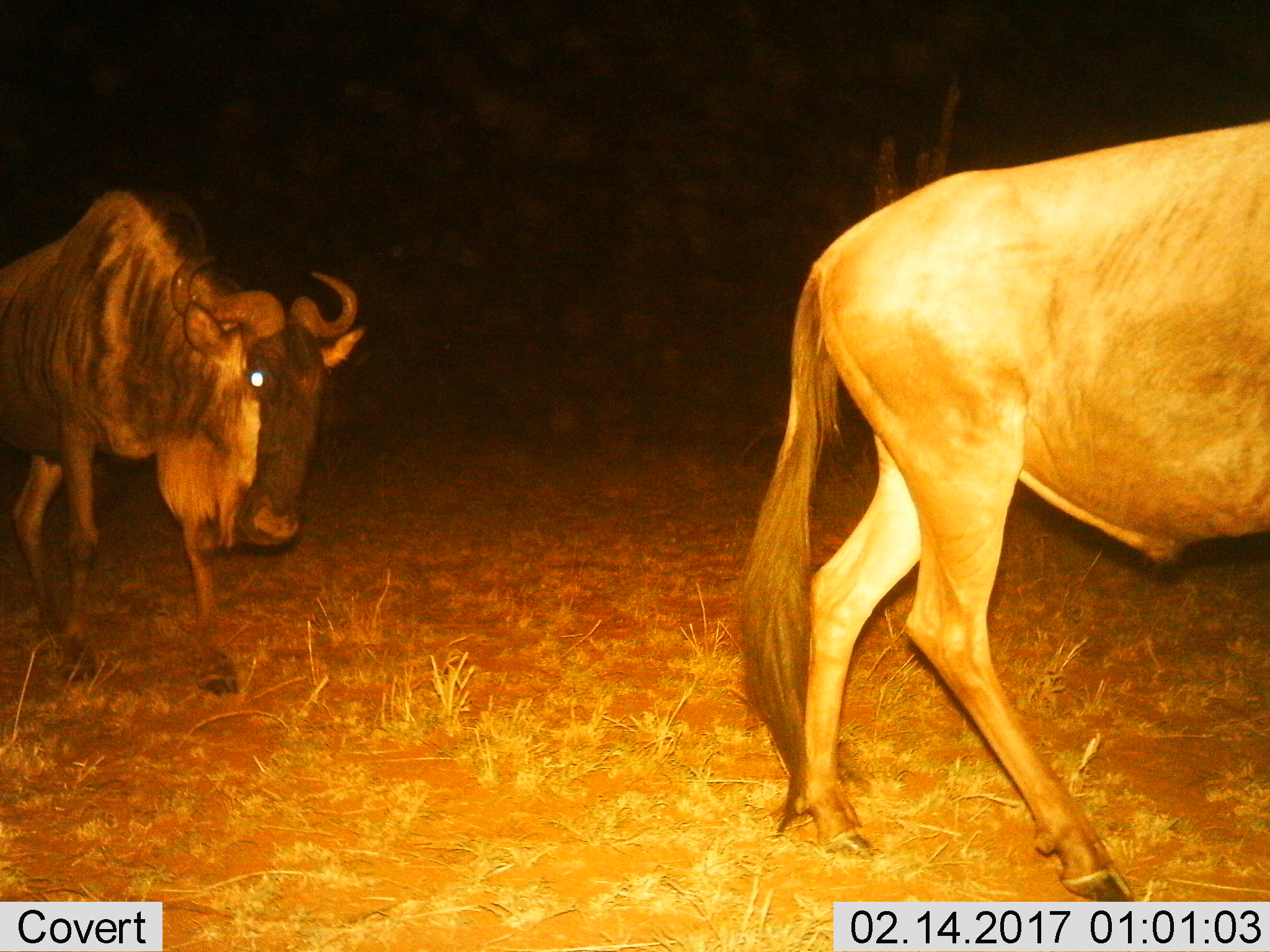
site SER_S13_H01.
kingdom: Animalia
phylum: Chordata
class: Mammalia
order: Artiodactyla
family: Bovidae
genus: Connochaetes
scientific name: Connochaetes taurinus taurinus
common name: blue wildebeest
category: wildebeestblue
Wildebeestblue (blue wildebeest) (Connochaetes taurinus taurinus), count 2. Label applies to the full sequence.